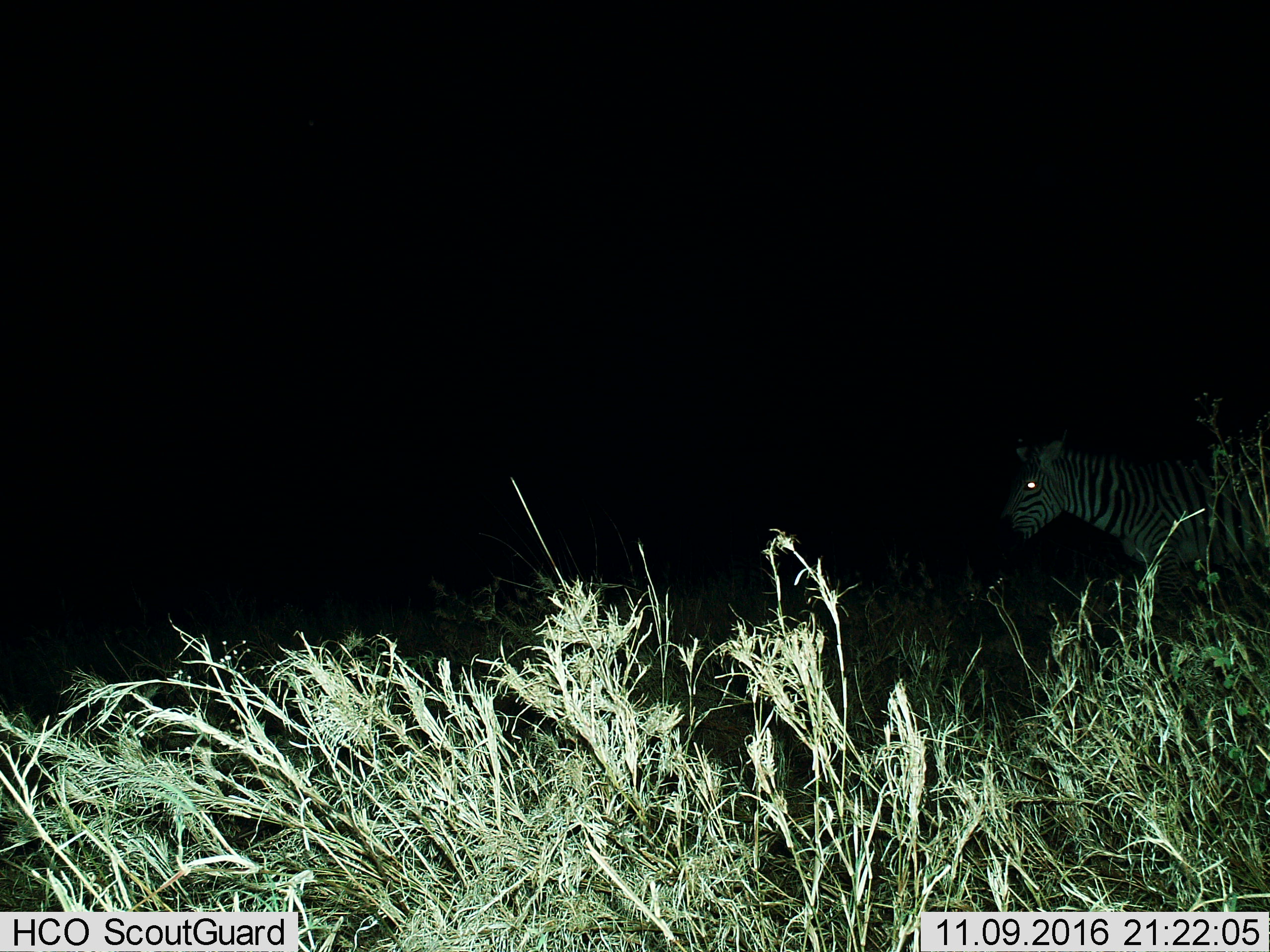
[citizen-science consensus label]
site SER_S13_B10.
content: unidentified animal